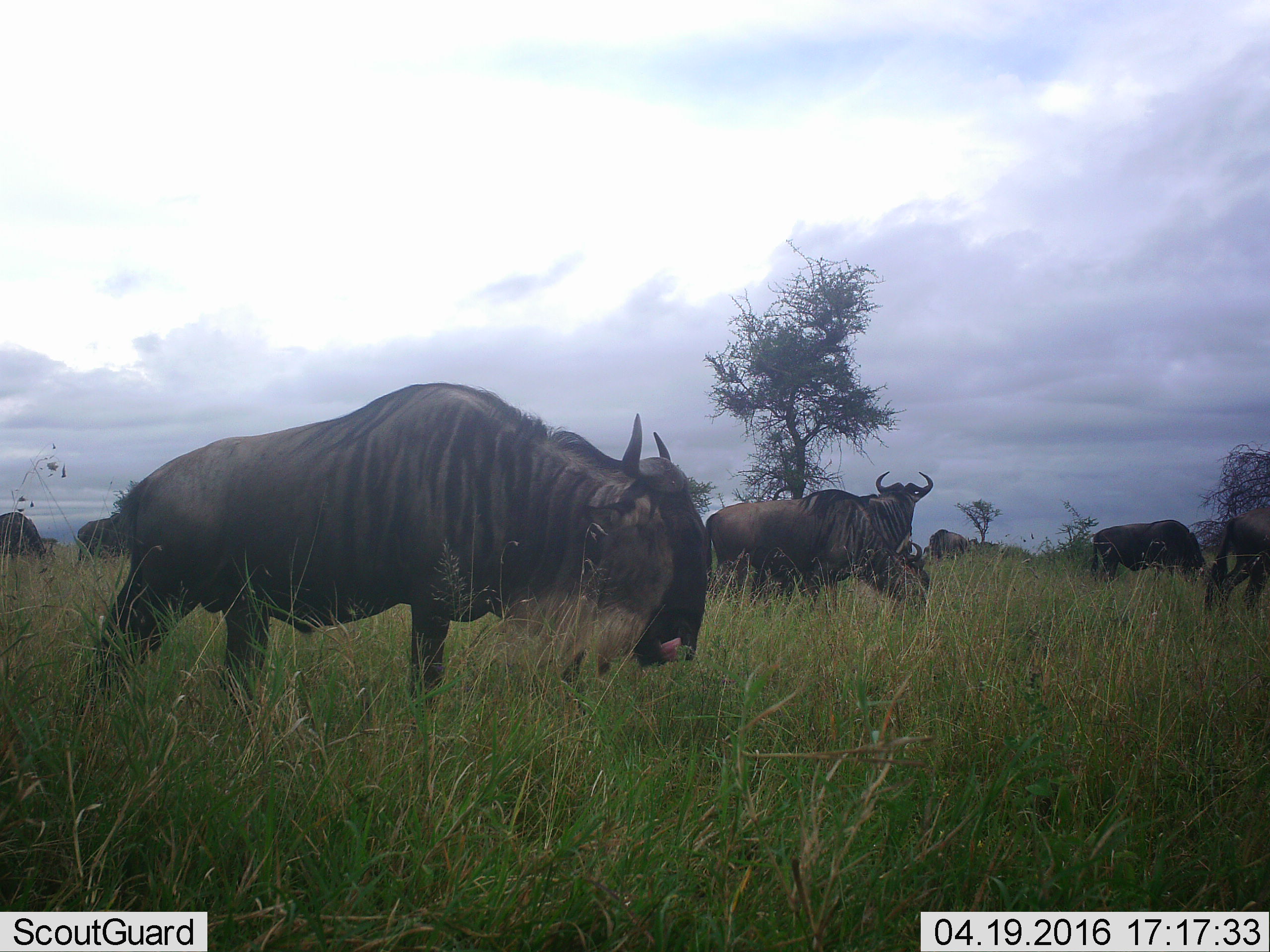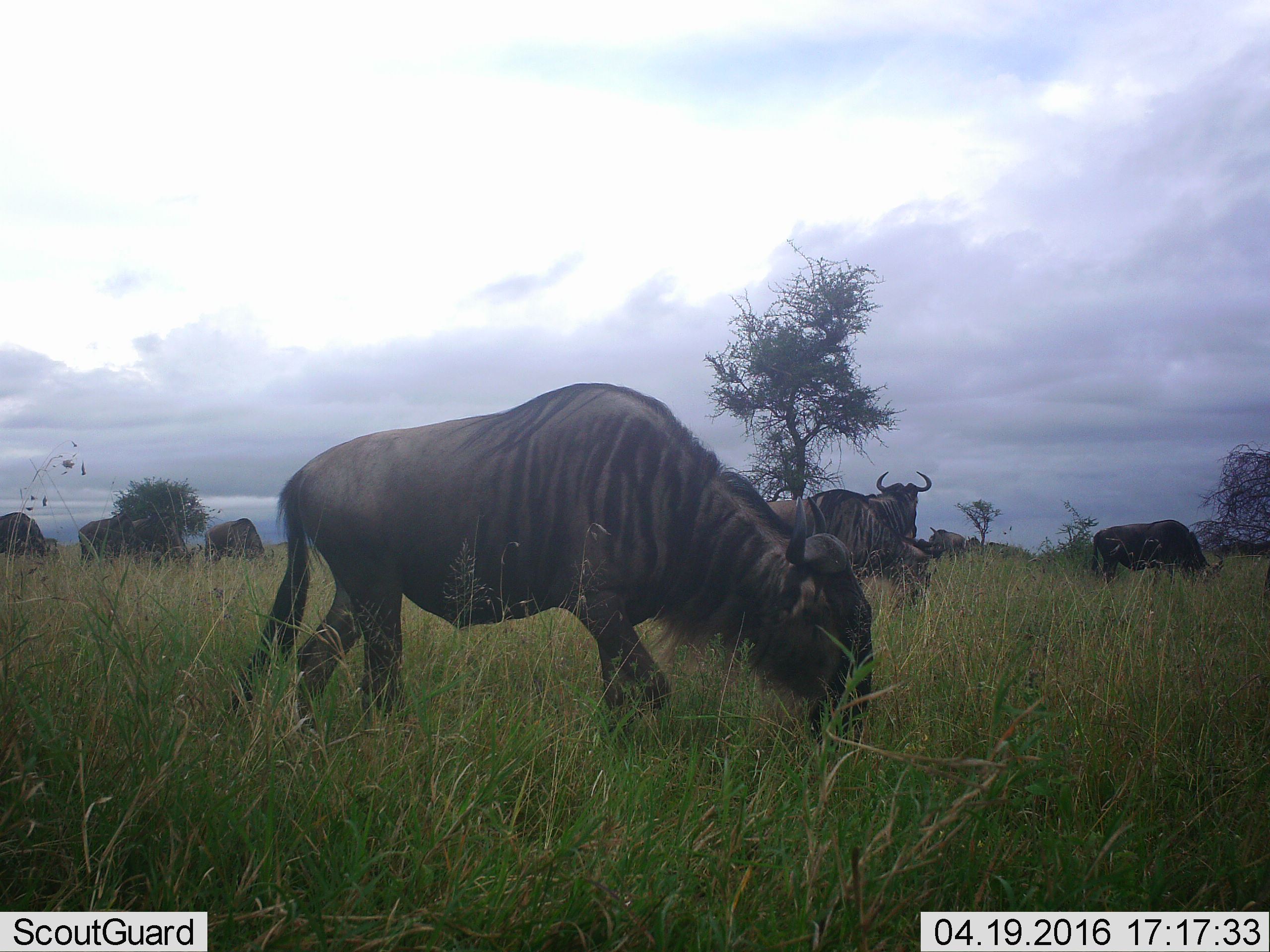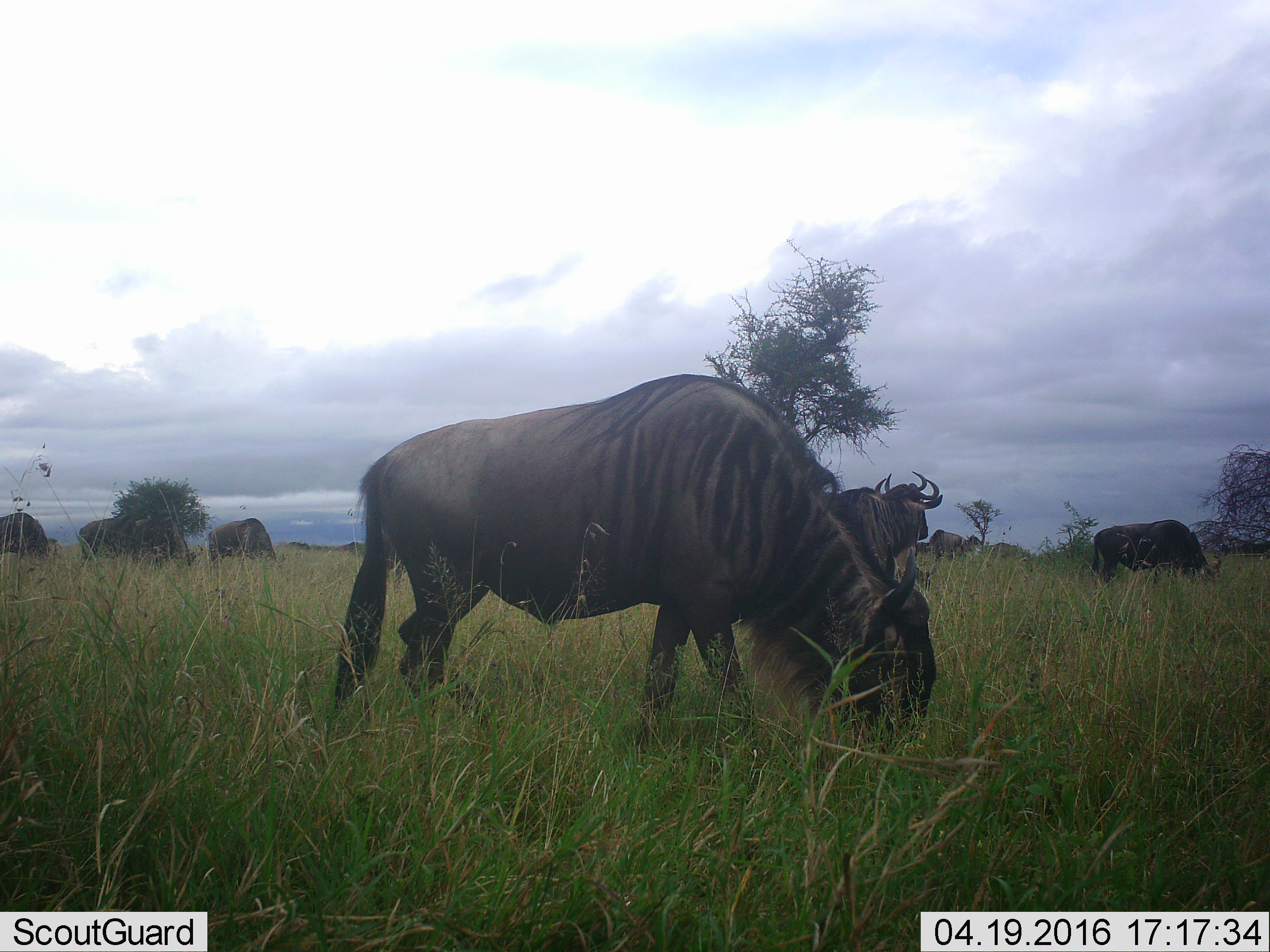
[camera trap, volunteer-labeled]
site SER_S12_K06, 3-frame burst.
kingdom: Animalia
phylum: Chordata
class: Mammalia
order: Artiodactyla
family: Bovidae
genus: Connochaetes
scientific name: Connochaetes taurinus taurinus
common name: blue wildebeest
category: wildebeestblue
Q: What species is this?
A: Wildebeestblue (blue wildebeest) (Connochaetes taurinus taurinus).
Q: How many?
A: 8.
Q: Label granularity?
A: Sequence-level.